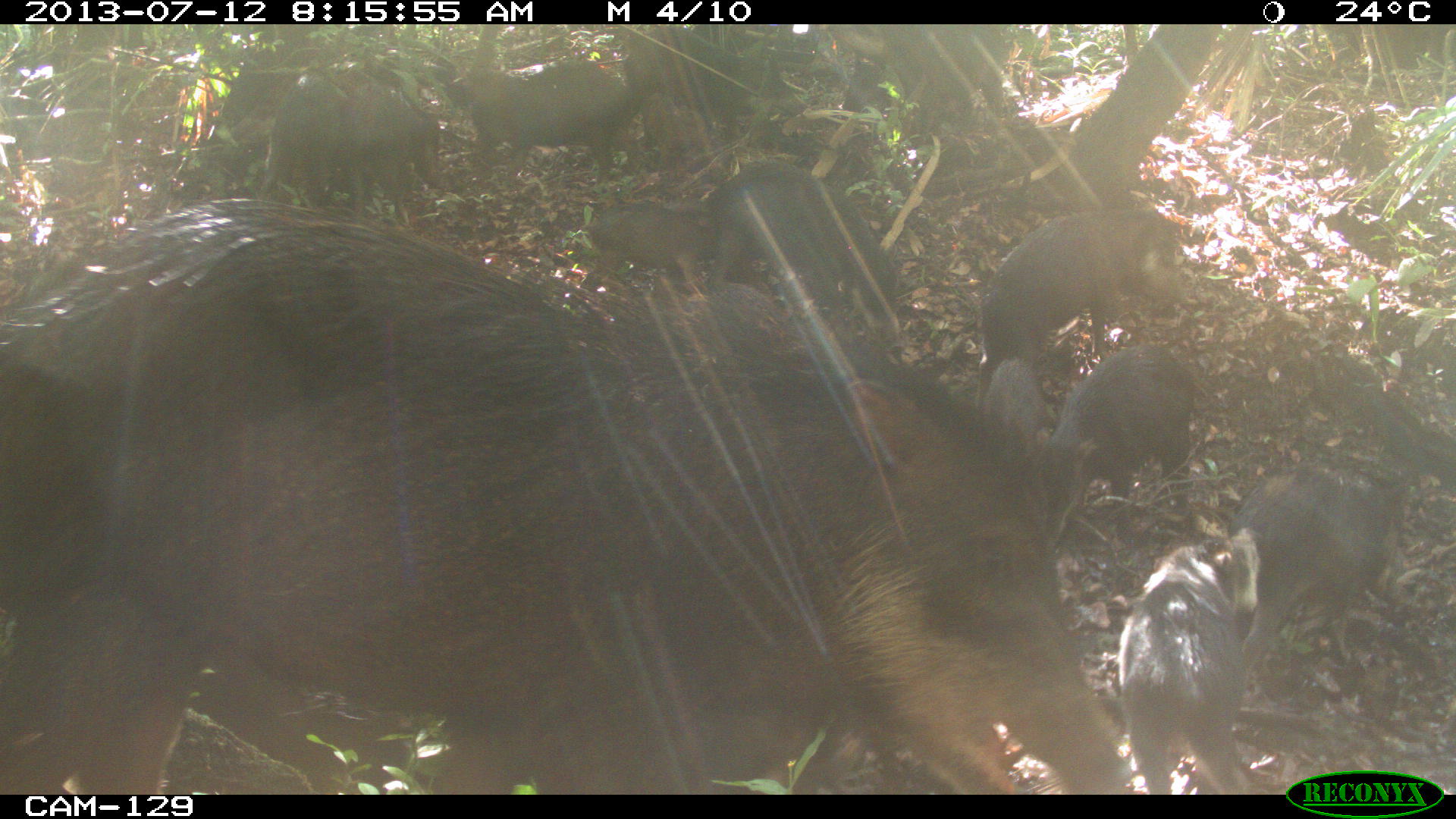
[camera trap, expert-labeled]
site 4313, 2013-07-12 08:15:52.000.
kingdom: Animalia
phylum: Chordata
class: Mammalia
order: Artiodactyla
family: Tayassuidae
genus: Tayassu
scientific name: Tayassu pecari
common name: white-lipped peccary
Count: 20.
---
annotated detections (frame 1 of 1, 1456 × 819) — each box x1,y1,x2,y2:
tayassu pecari: 0,194,1131,795; 1226,462,1408,690; 975,208,1171,411; 674,159,899,323; 1116,539,1251,793; 254,67,444,224; 1035,343,1193,509; 443,49,643,179; 580,203,715,291